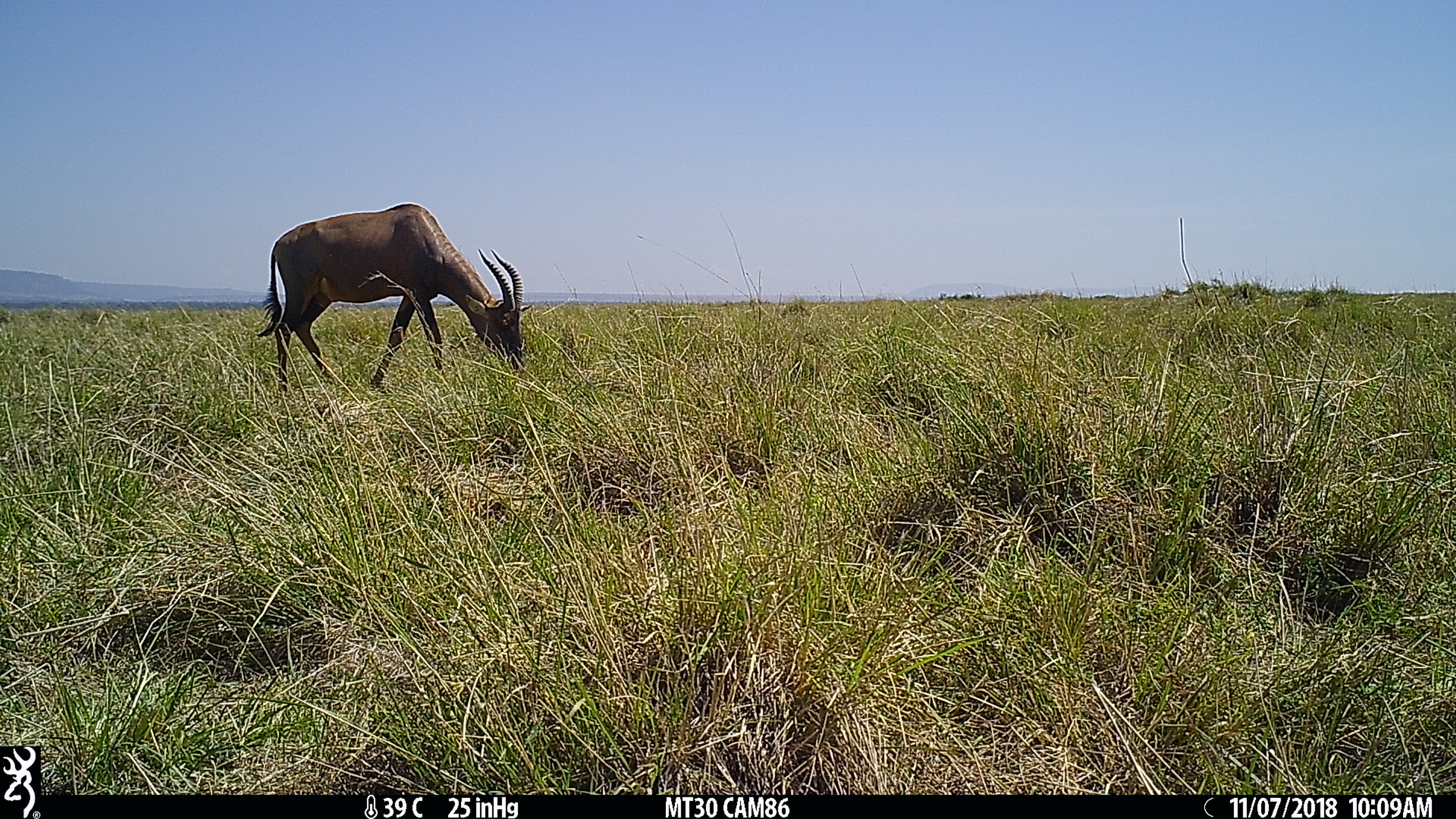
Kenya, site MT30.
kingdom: Animalia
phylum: Chordata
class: Mammalia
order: Artiodactyla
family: Bovidae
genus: Damaliscus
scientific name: Damaliscus lunatus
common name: topi